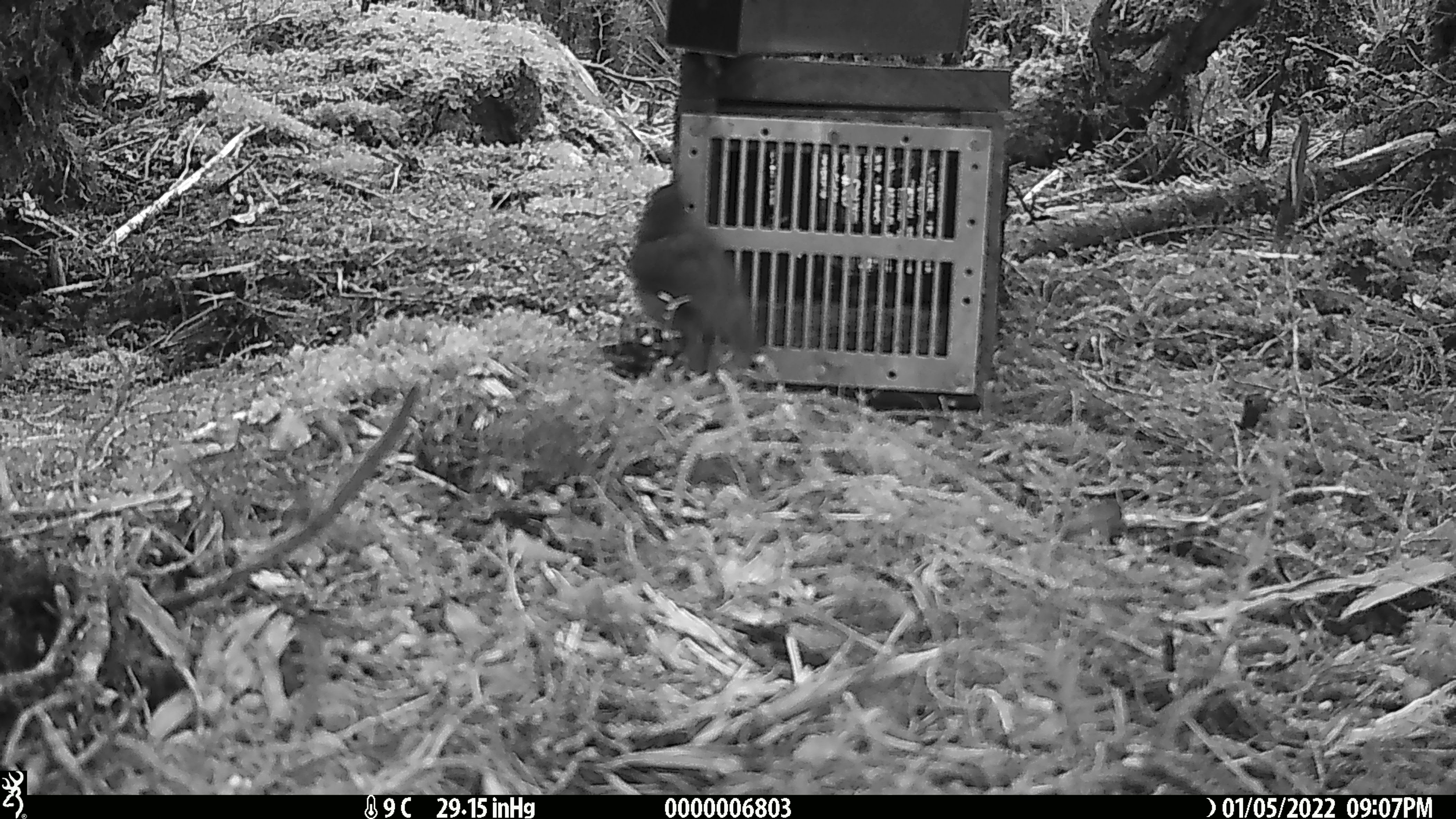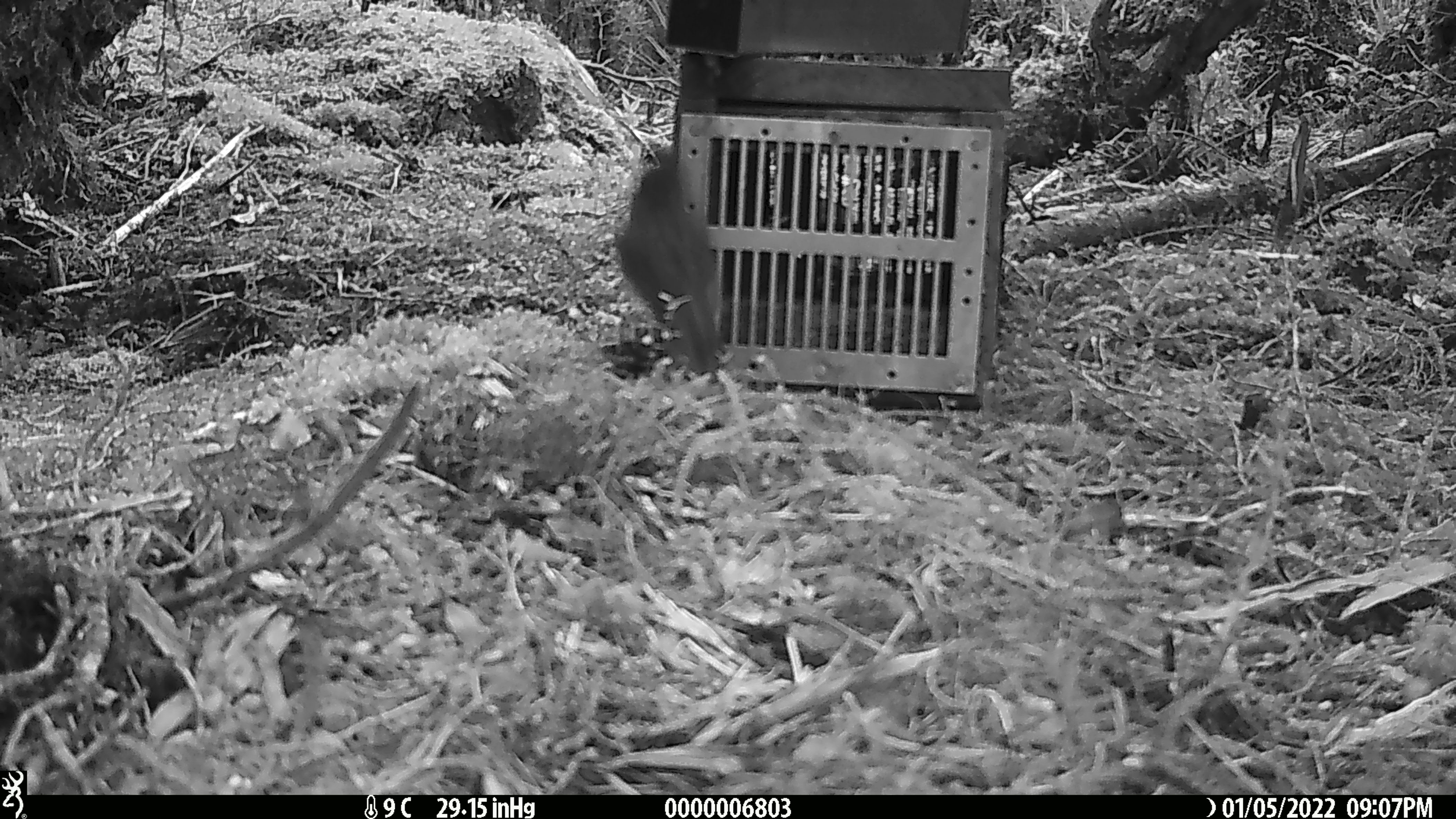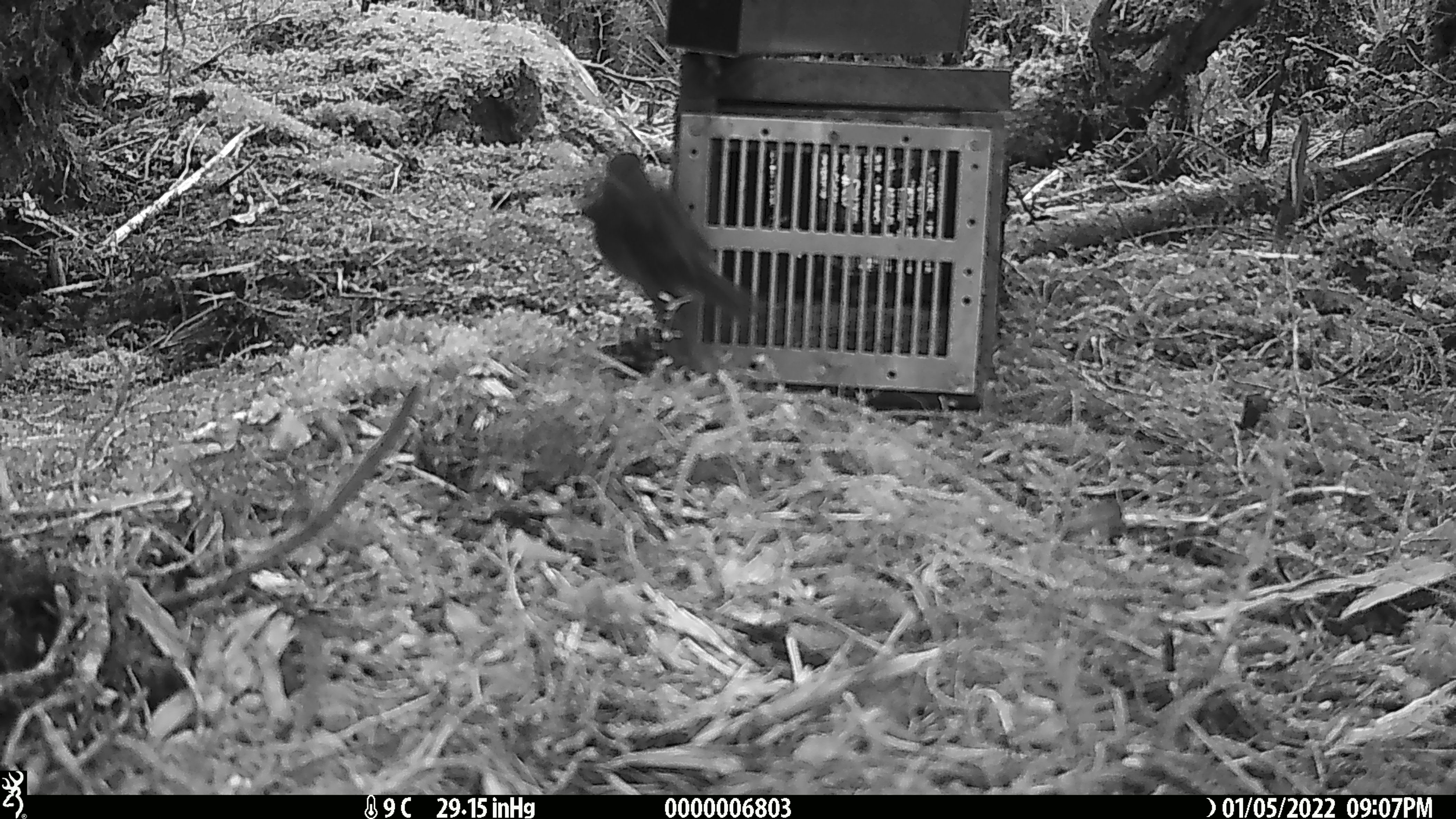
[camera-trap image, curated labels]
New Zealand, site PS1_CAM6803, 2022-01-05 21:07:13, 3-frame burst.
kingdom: Animalia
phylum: Chordata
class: Aves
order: Passeriformes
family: Petroicidae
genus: Petroica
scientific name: Petroica australis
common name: new zealand robin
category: robin